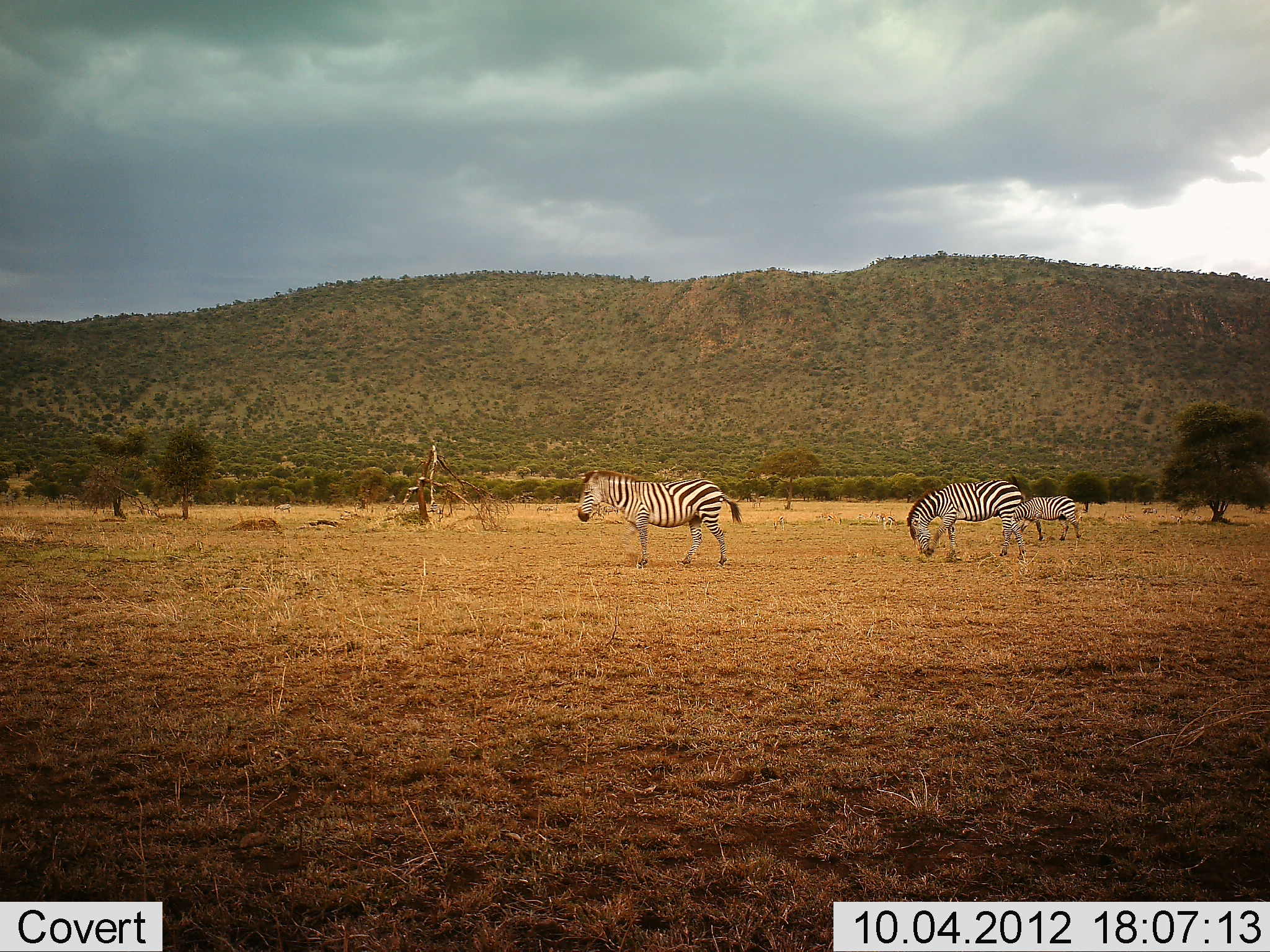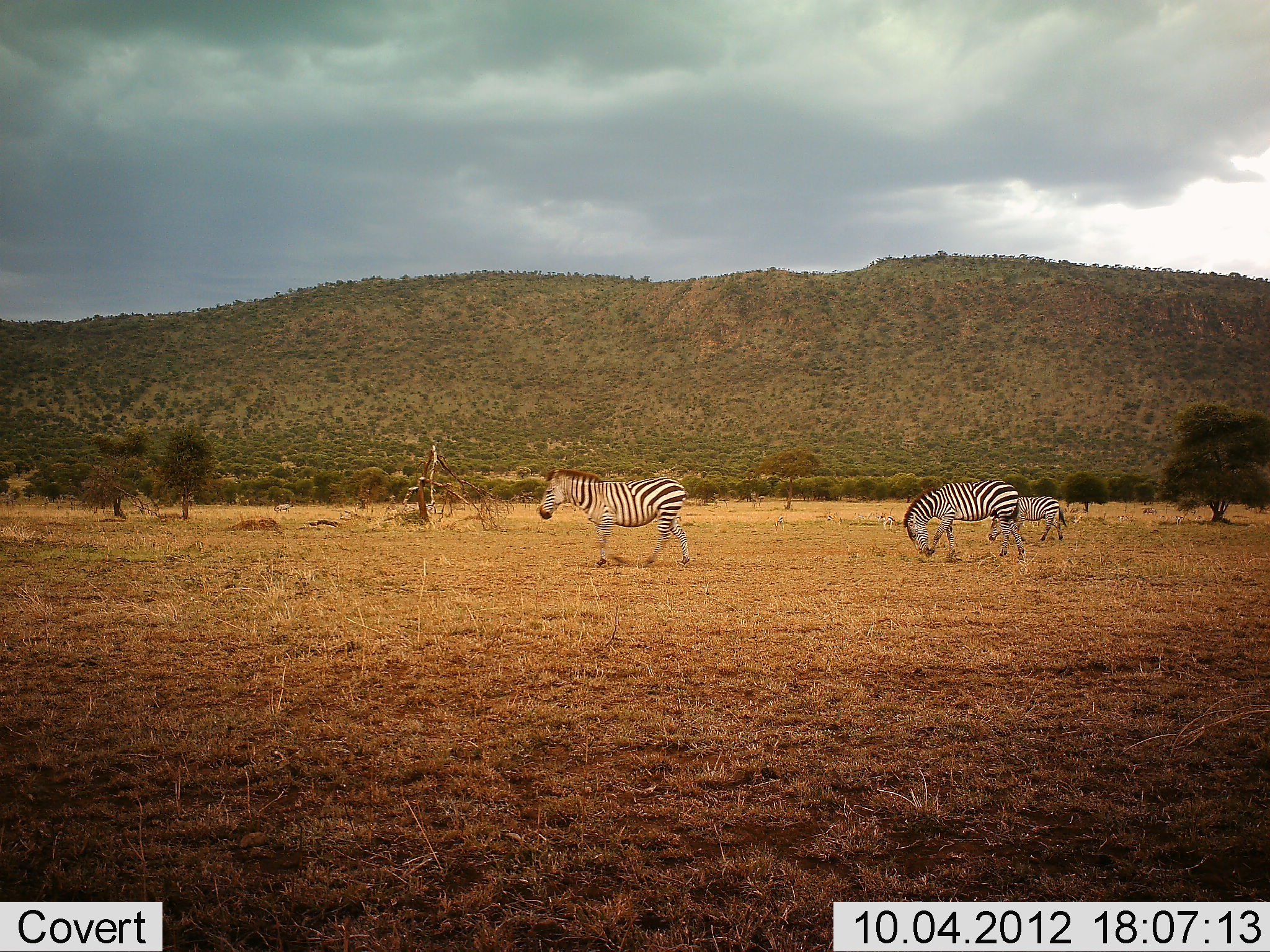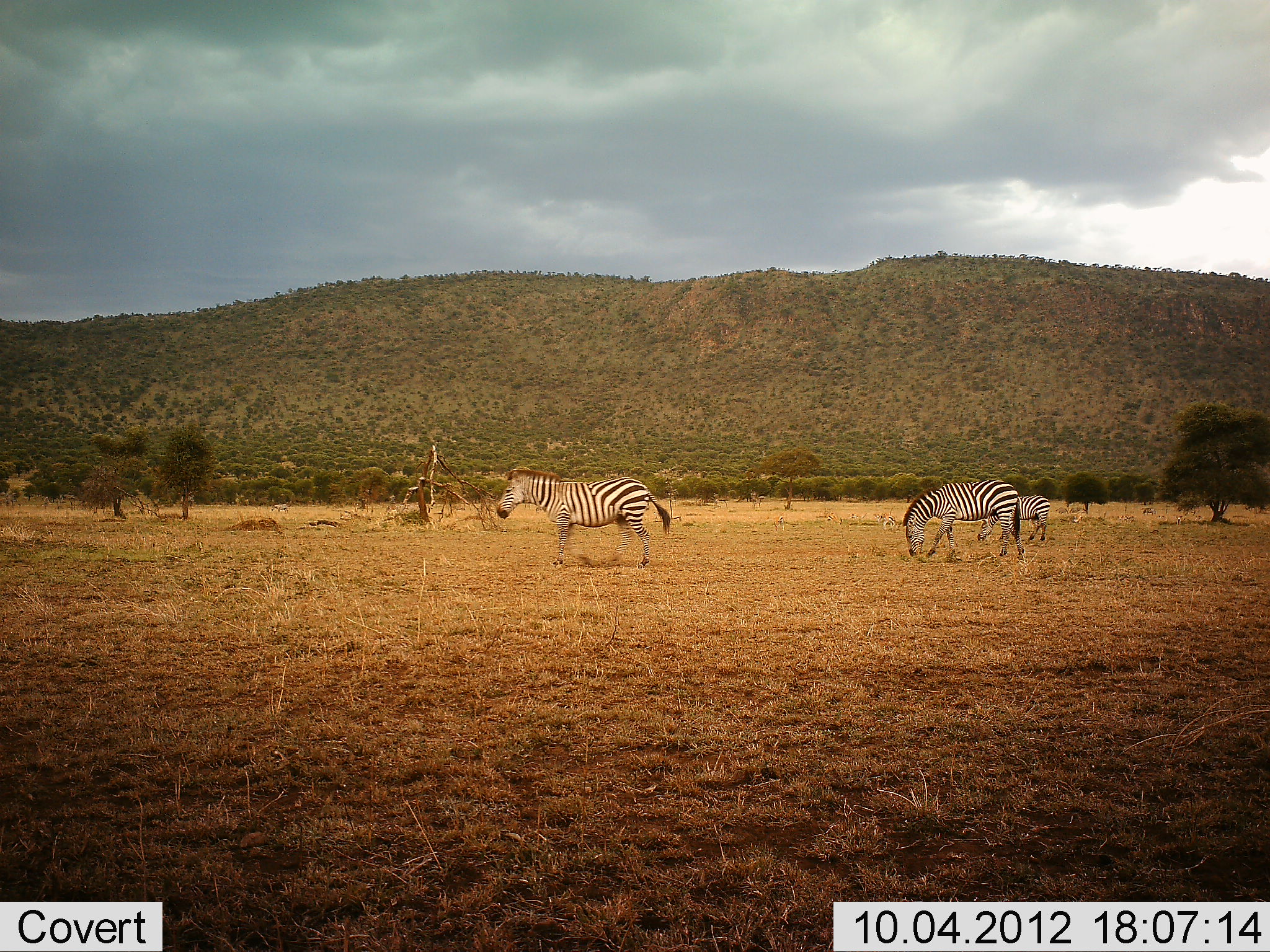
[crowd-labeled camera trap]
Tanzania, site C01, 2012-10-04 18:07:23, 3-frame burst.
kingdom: Animalia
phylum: Chordata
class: Mammalia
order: Perissodactyla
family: Equidae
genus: Equus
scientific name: Equus quagga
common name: plains zebra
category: zebra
Zebra (plains zebra) (Equus quagga), count 3. Behavior (volunteer vote fractions): standing 36%, resting 0%, moving 91%, interacting 0%. Young present (vote fraction): 18%. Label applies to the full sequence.